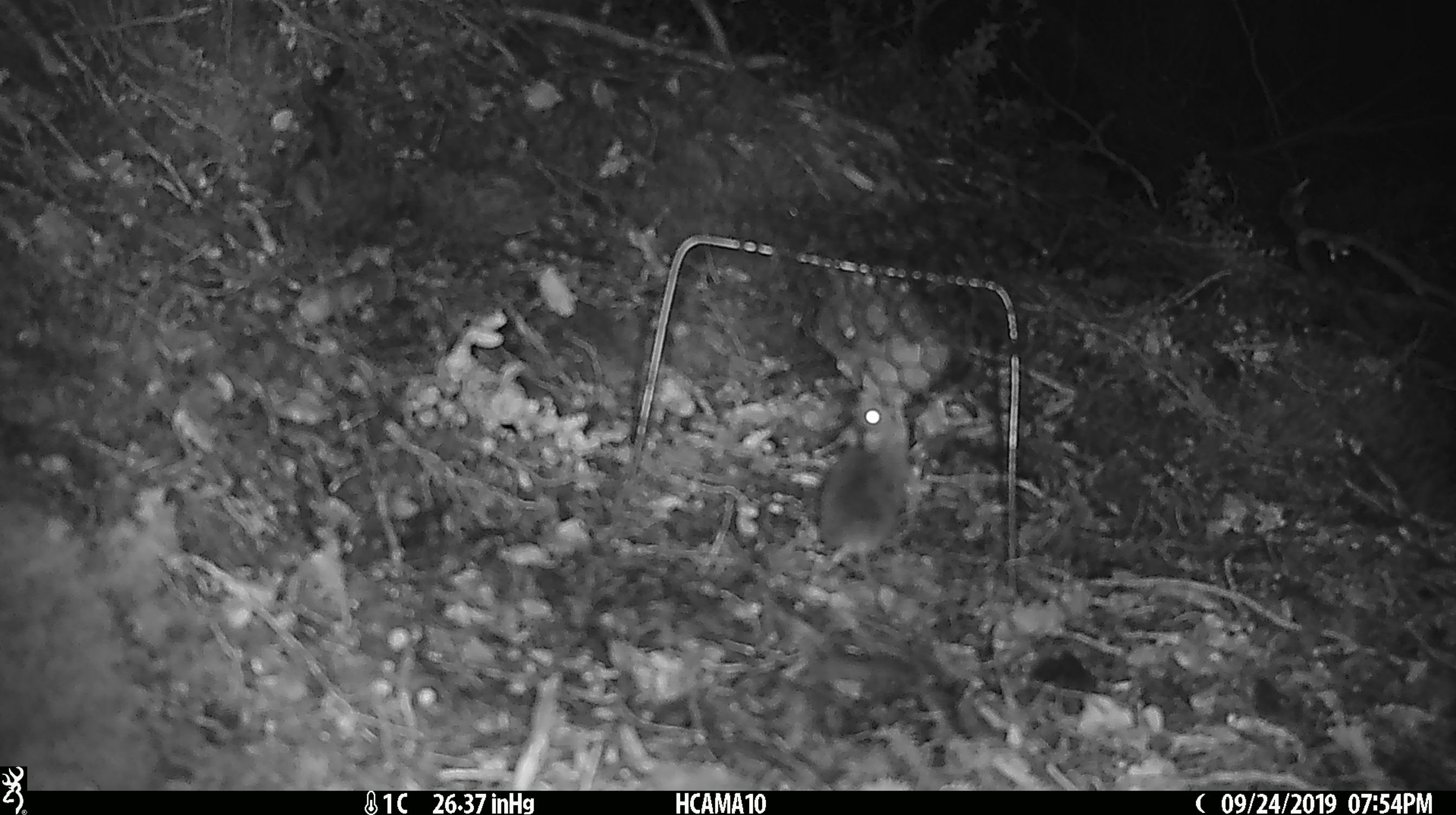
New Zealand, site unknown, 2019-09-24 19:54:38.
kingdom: Animalia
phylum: Chordata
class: Mammalia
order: Rodentia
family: Muridae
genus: Mus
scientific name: Mus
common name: mouse